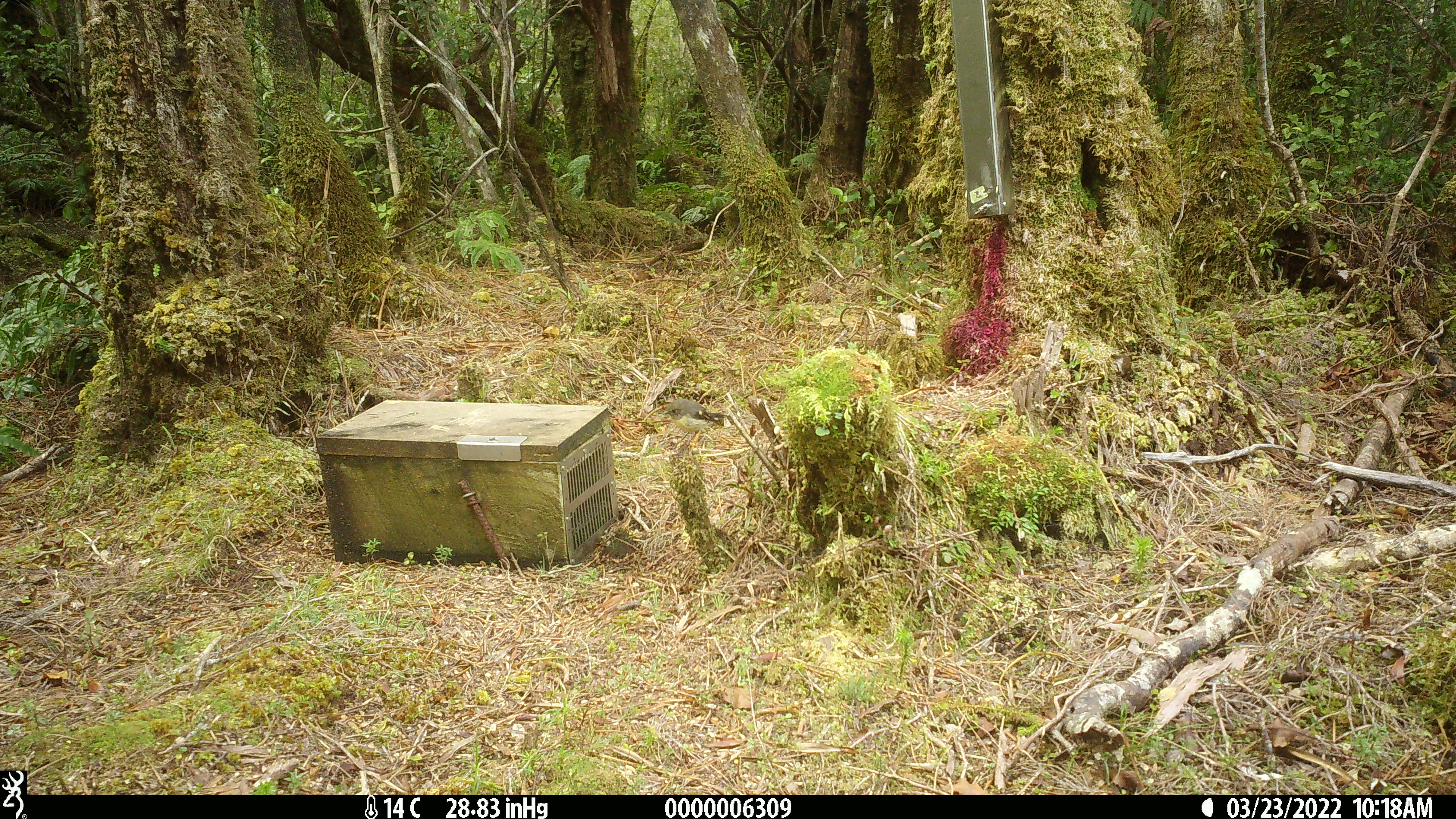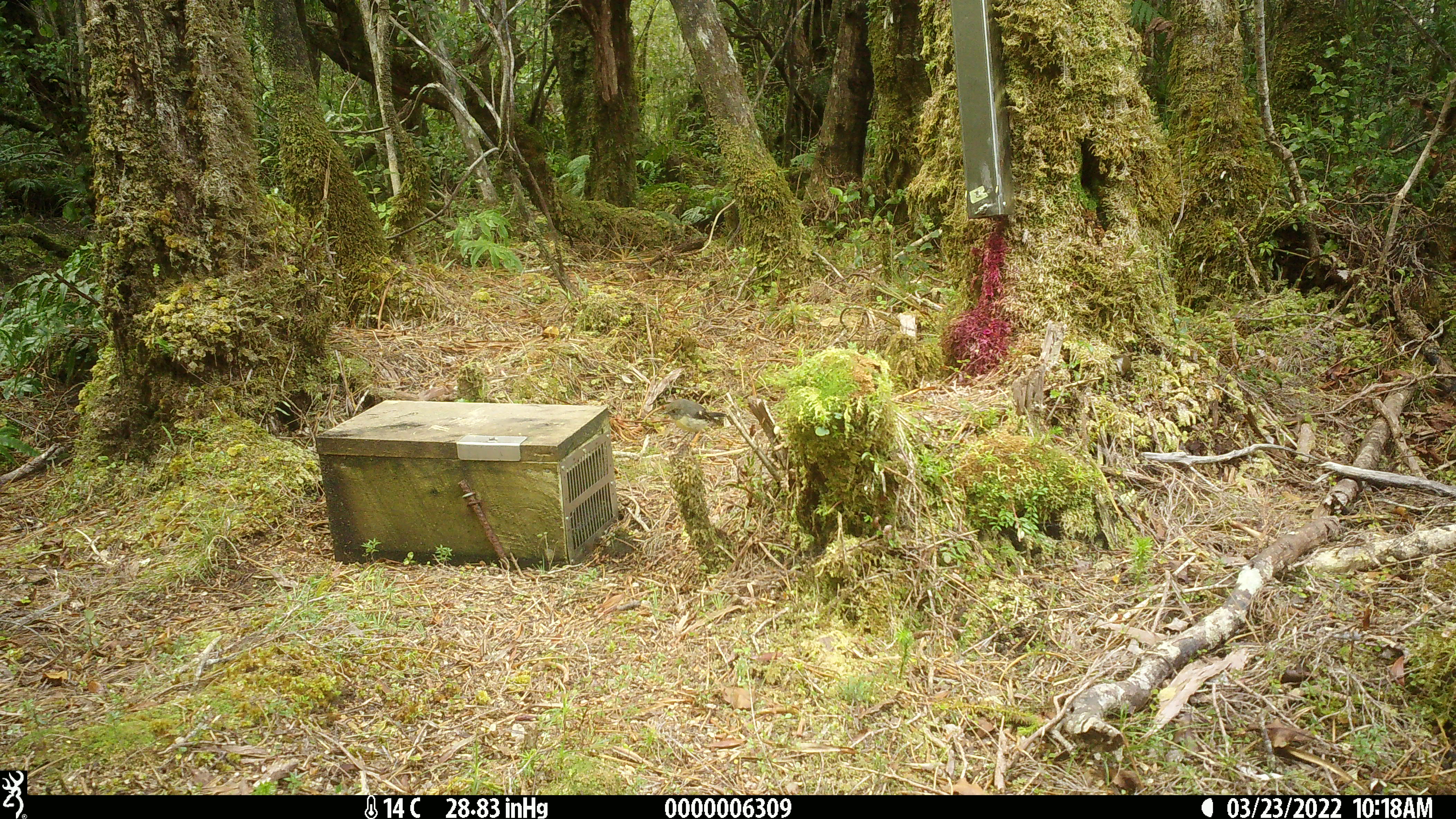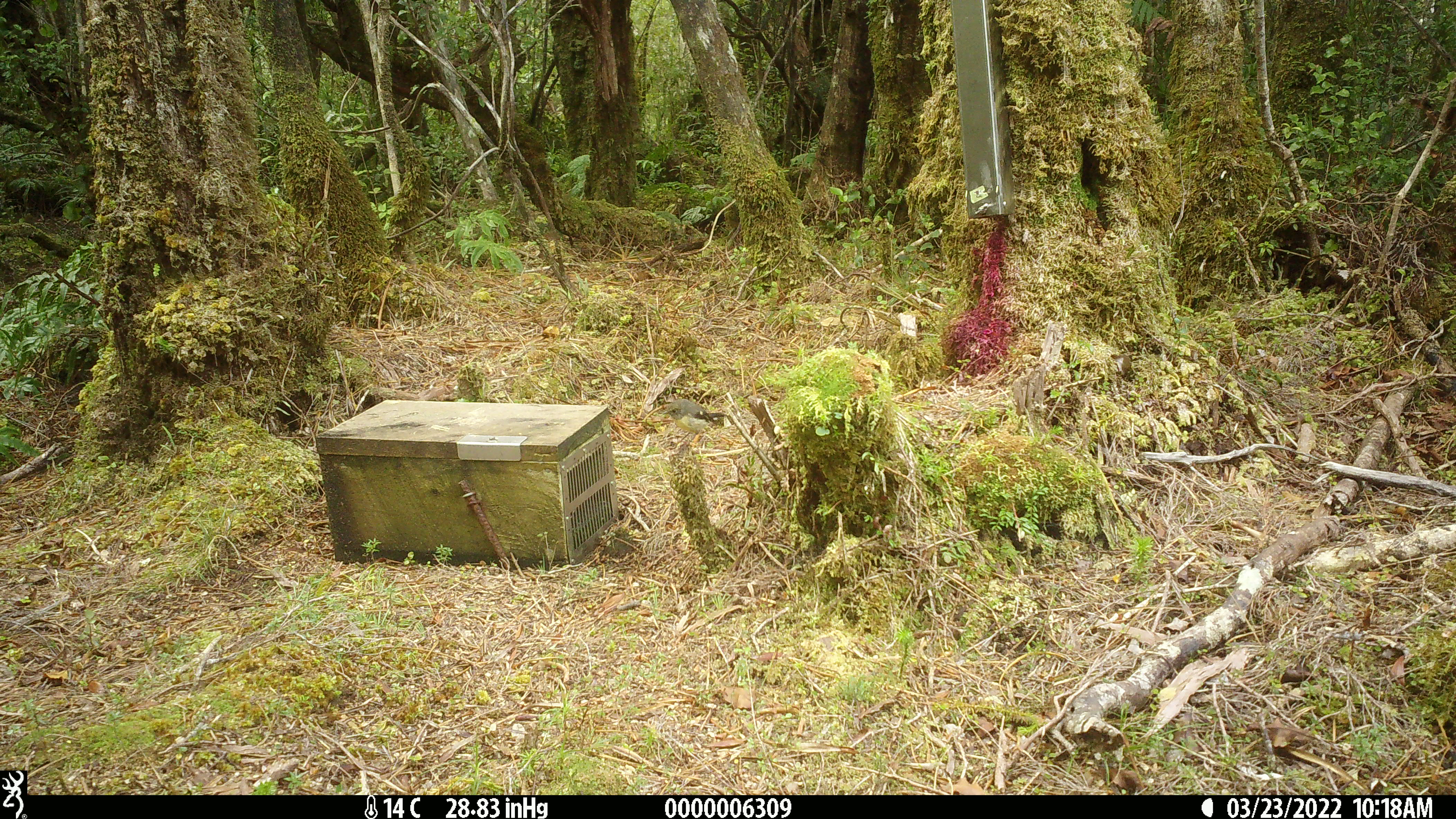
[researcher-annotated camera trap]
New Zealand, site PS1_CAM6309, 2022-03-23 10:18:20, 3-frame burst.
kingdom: Animalia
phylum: Chordata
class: Aves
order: Passeriformes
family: Petroicidae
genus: Petroica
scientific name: Petroica macrocephala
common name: tomtit